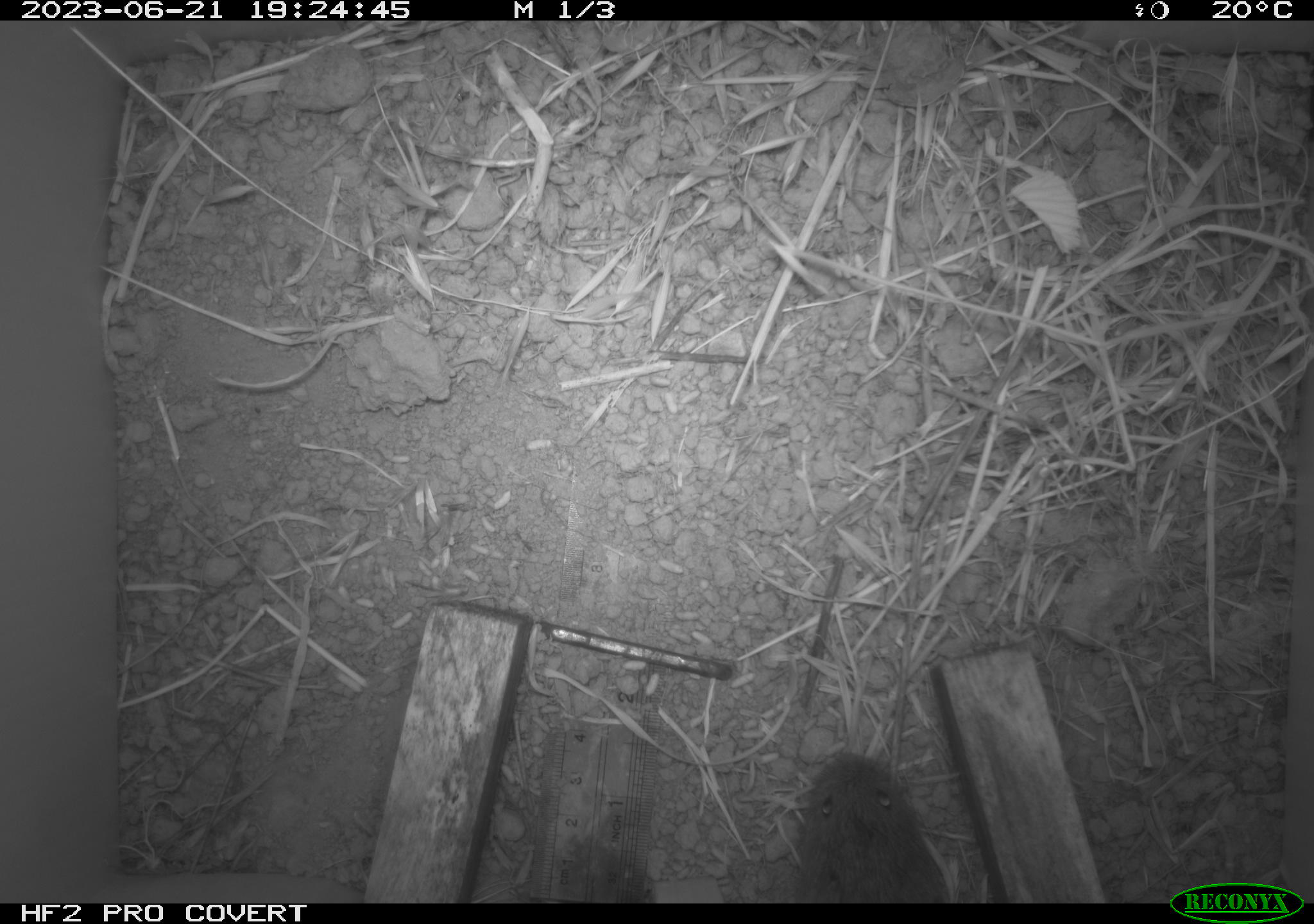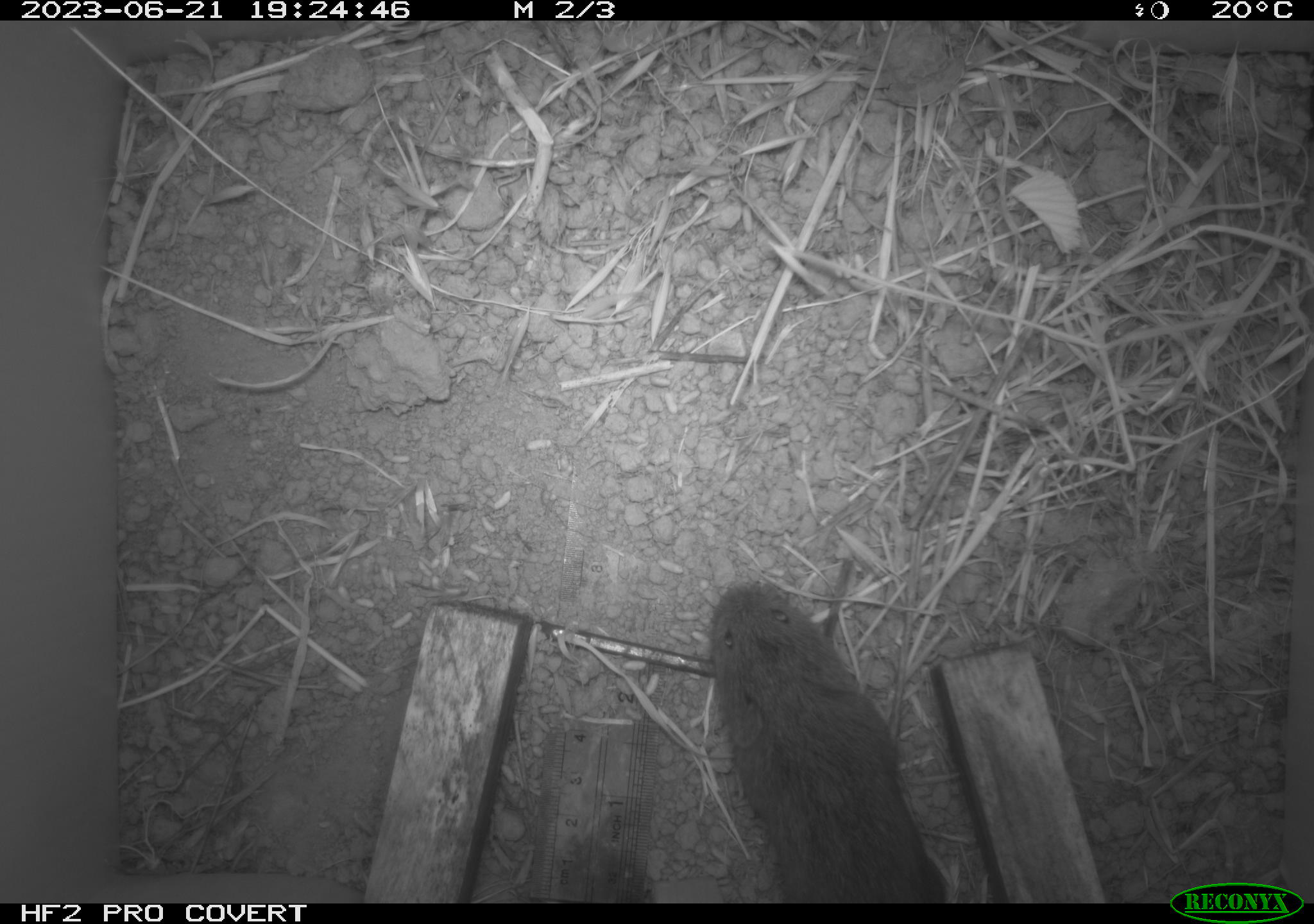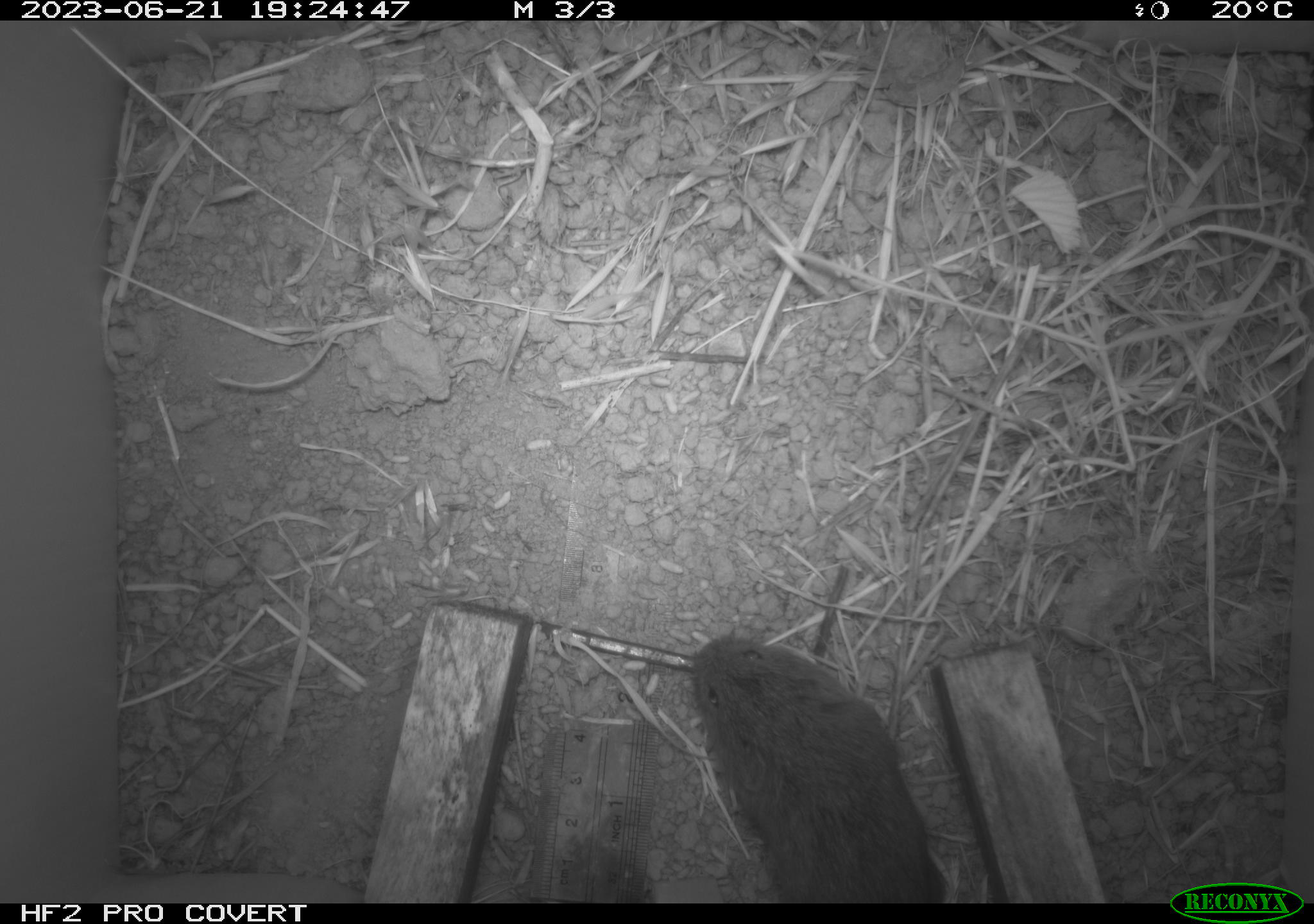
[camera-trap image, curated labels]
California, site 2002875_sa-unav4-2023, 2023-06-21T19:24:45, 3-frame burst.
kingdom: Animalia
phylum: Chordata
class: Mammalia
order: Rodentia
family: Cricetidae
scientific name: Arvicolinae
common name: voles, lemmings, and muskrats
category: arvicolinae subfamily